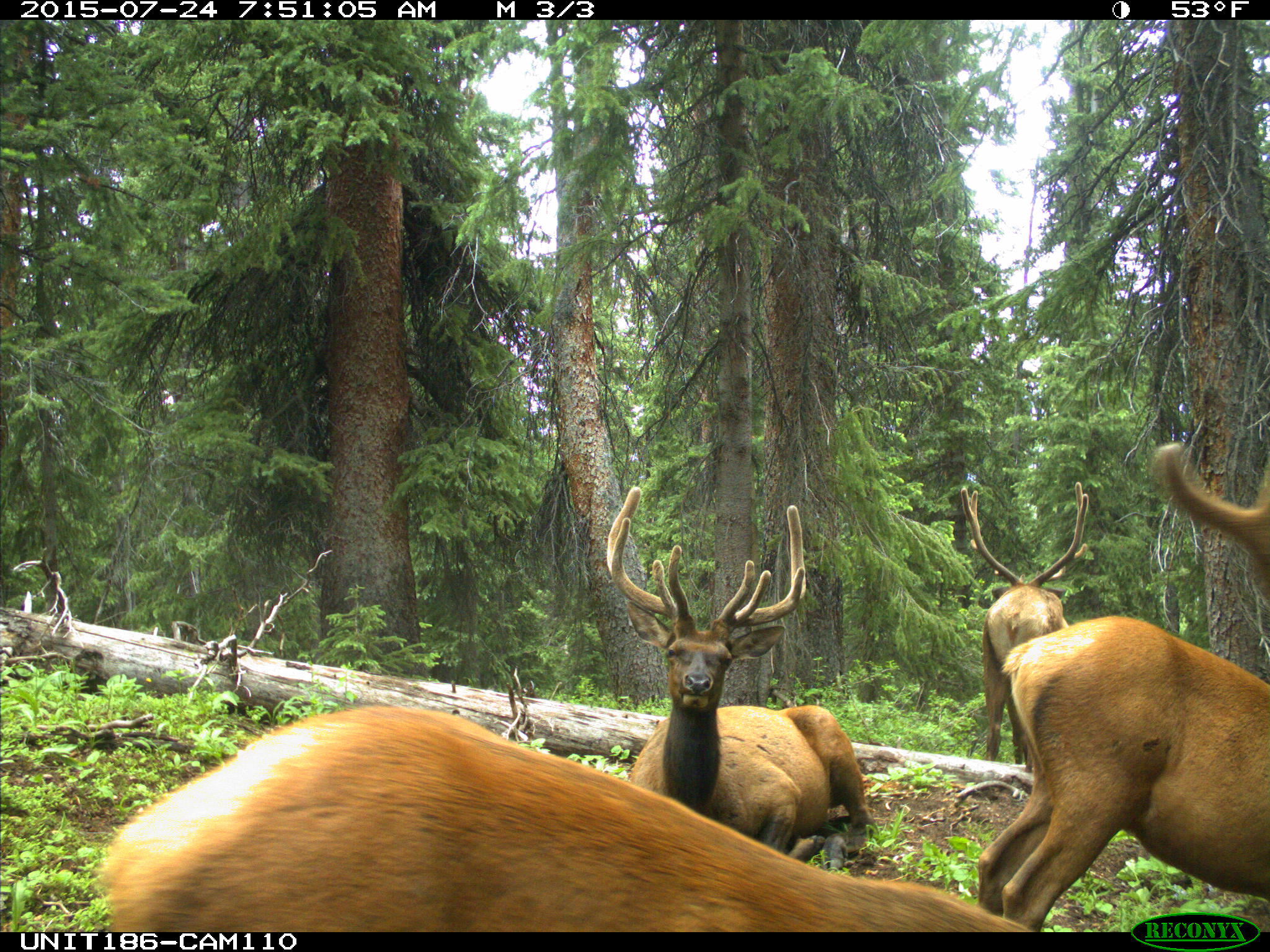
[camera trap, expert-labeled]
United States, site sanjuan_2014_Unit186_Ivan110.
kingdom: Animalia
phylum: Chordata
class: Mammalia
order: Artiodactyla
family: Cervidae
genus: Cervus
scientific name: Cervus elaphus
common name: red deer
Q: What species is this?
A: Cervus elaphus (red deer).